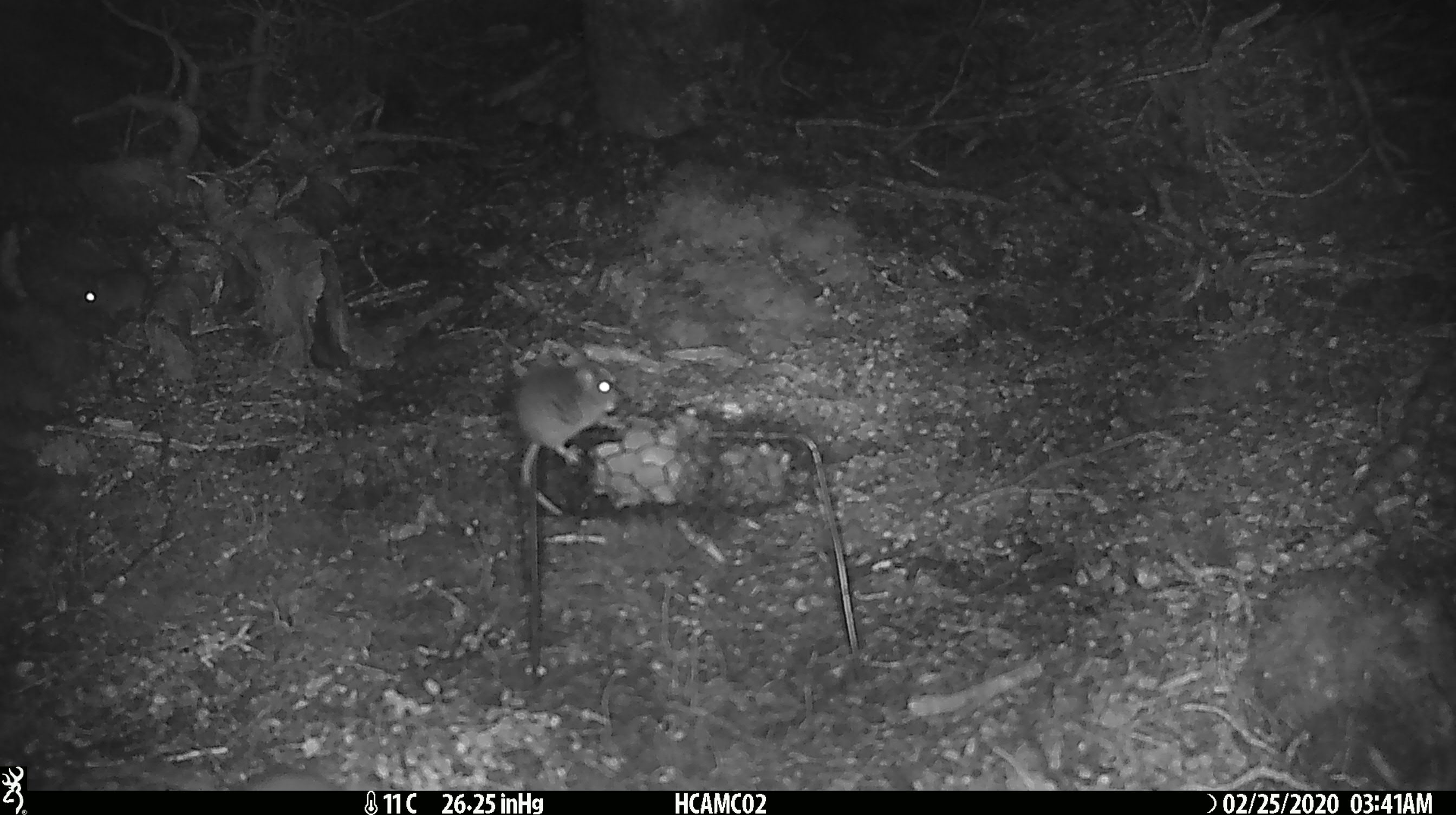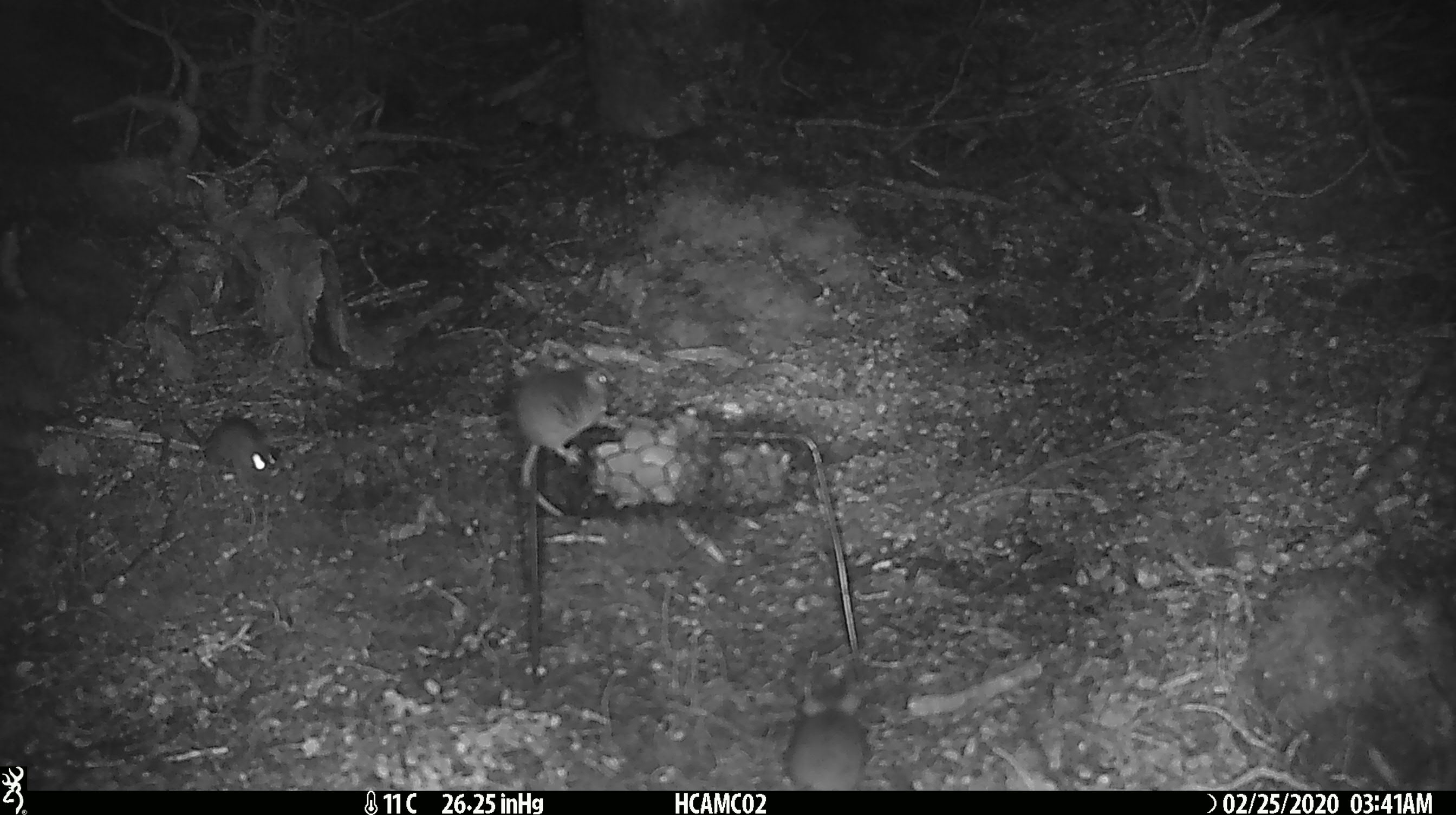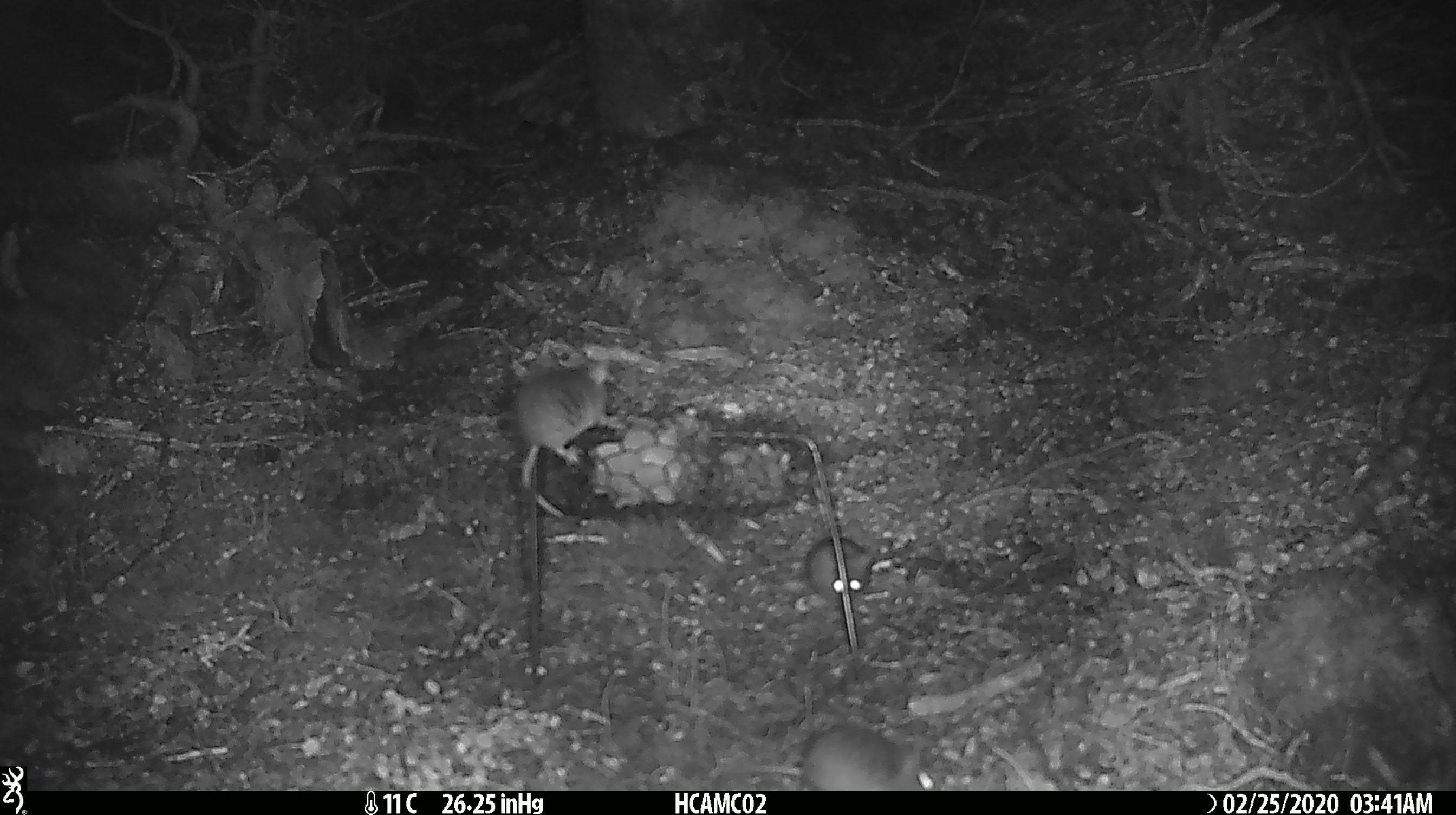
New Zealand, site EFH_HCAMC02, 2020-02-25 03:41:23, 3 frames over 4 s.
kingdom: Animalia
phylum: Chordata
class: Mammalia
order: Rodentia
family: Muridae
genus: Mus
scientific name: Mus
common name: mouse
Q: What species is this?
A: Mouse (Mus).